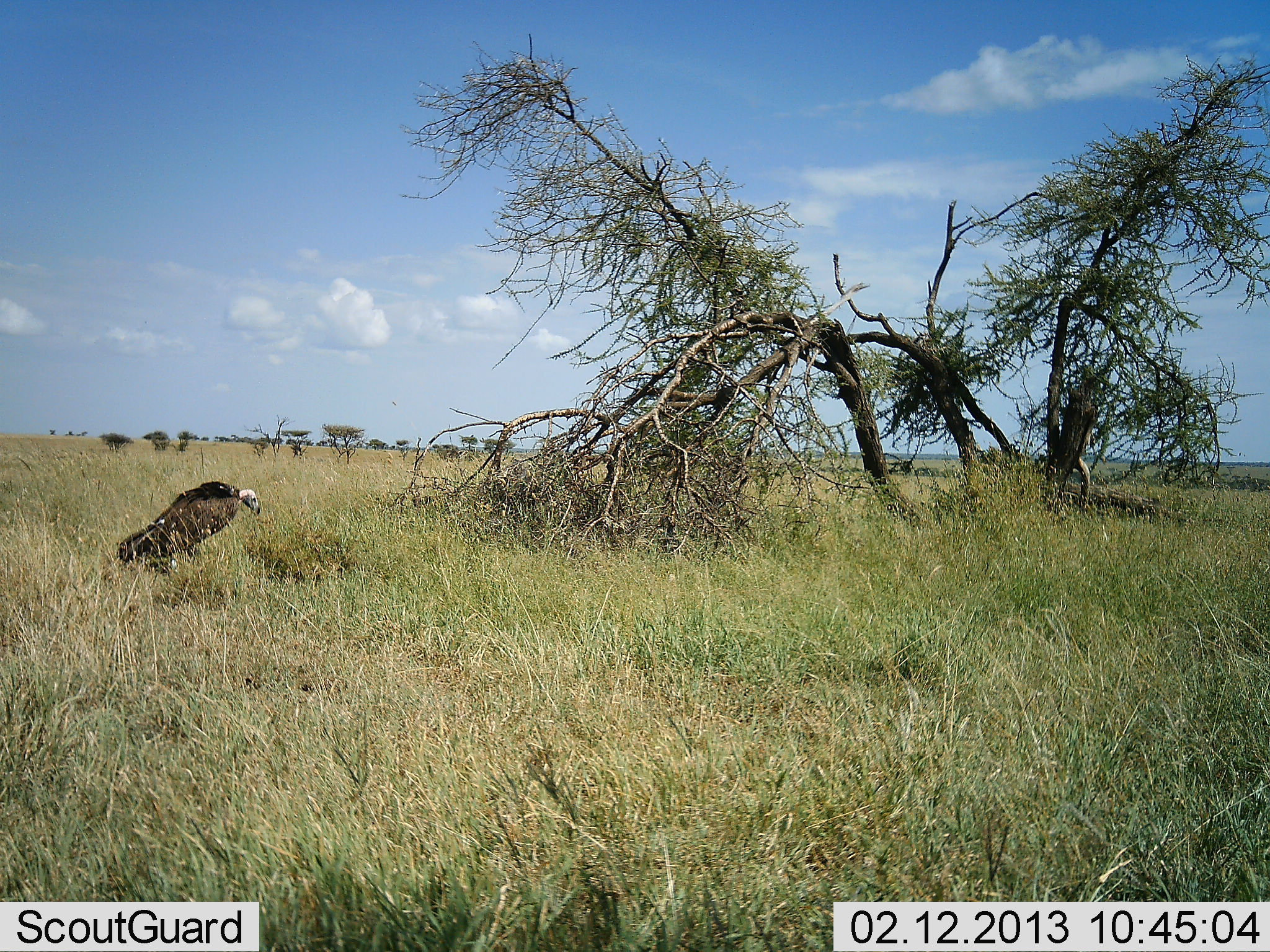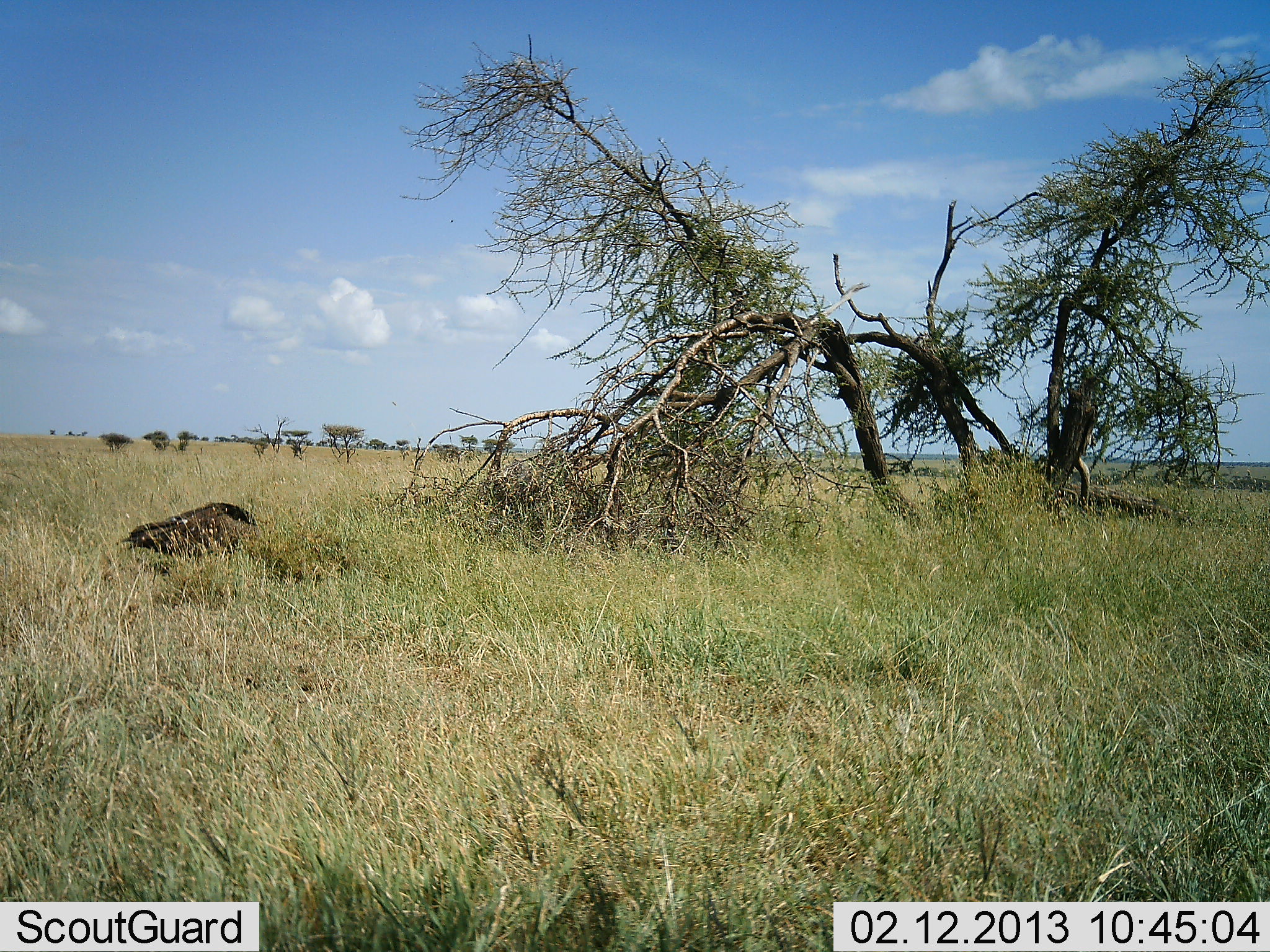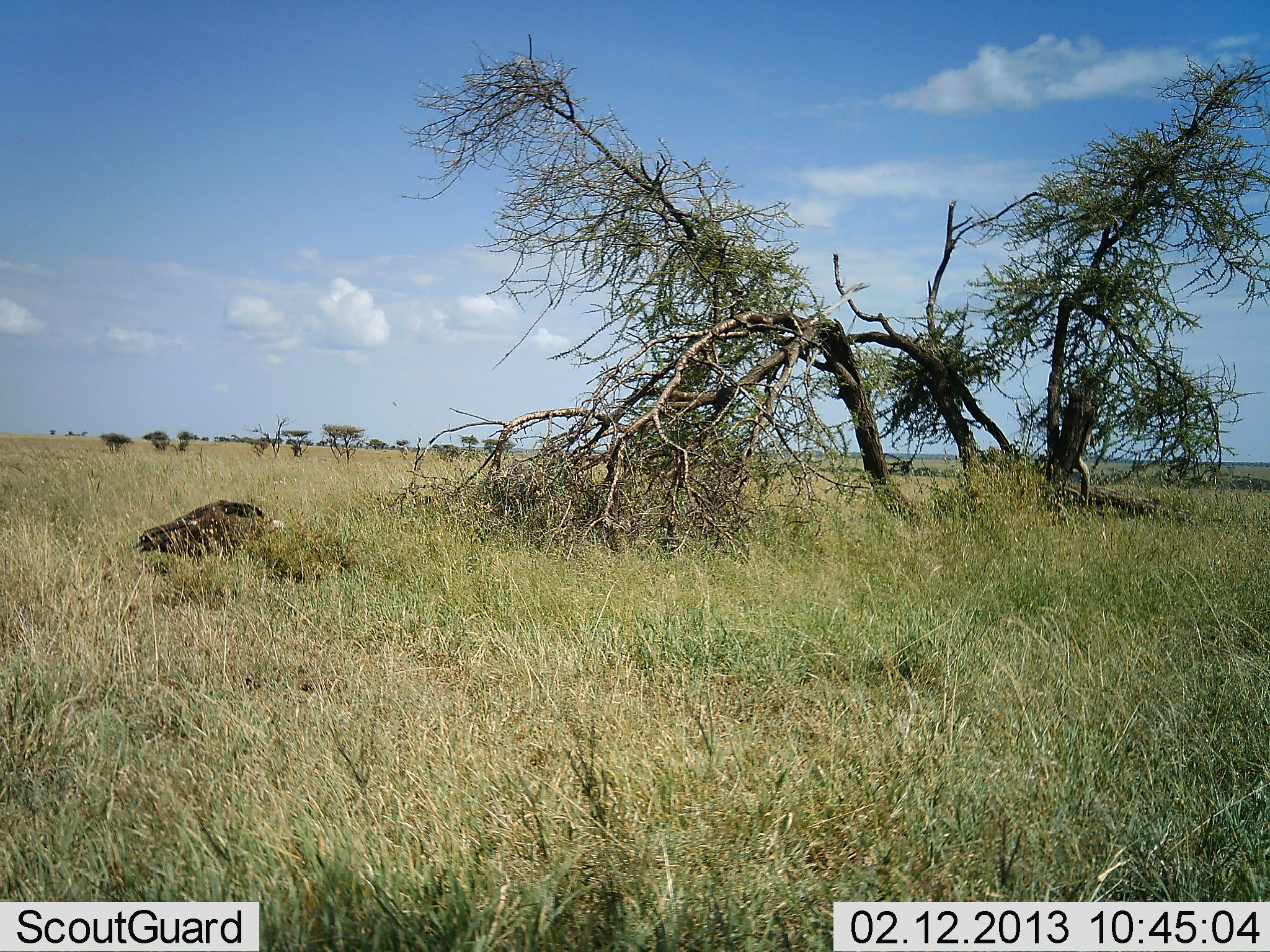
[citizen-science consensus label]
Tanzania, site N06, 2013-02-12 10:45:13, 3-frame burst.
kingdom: Animalia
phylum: Chordata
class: Aves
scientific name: Aves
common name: bird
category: otherbird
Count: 1.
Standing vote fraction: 15%.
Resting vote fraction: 0%.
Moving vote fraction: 10%.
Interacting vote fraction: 0%.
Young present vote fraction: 0%.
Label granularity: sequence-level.